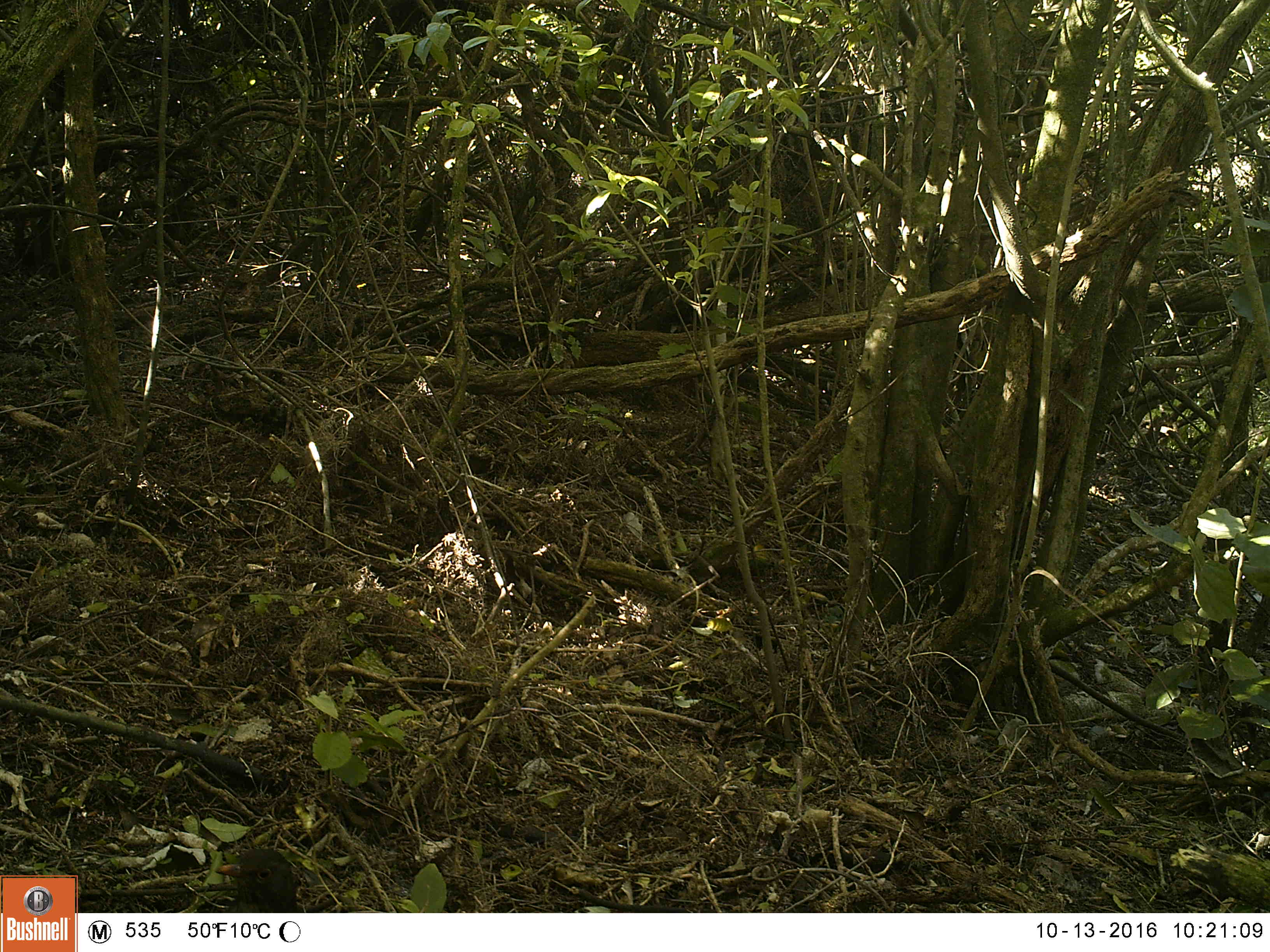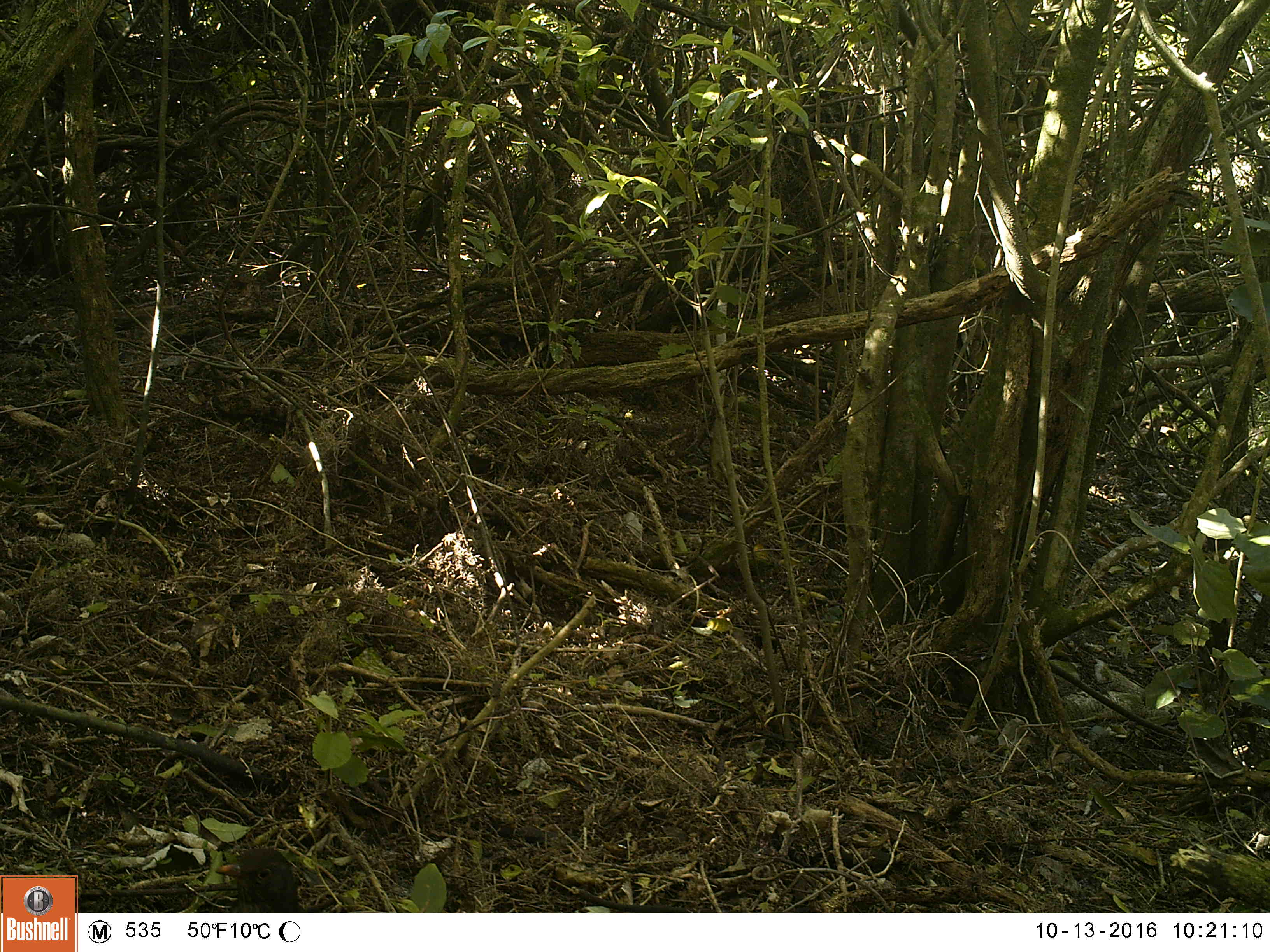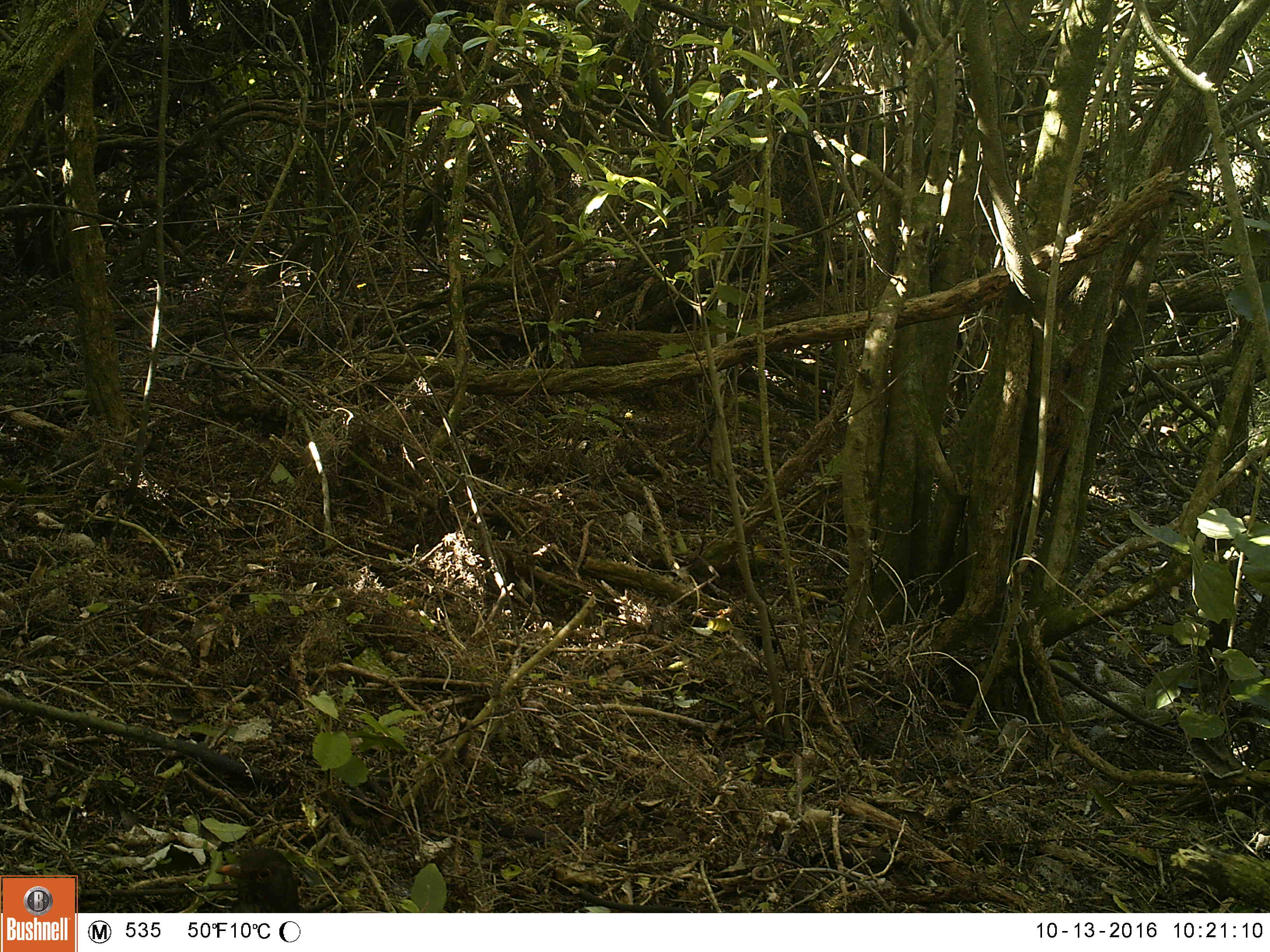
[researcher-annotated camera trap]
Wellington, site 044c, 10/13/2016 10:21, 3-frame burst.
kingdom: Animalia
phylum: Chordata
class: Aves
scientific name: Aves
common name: bird